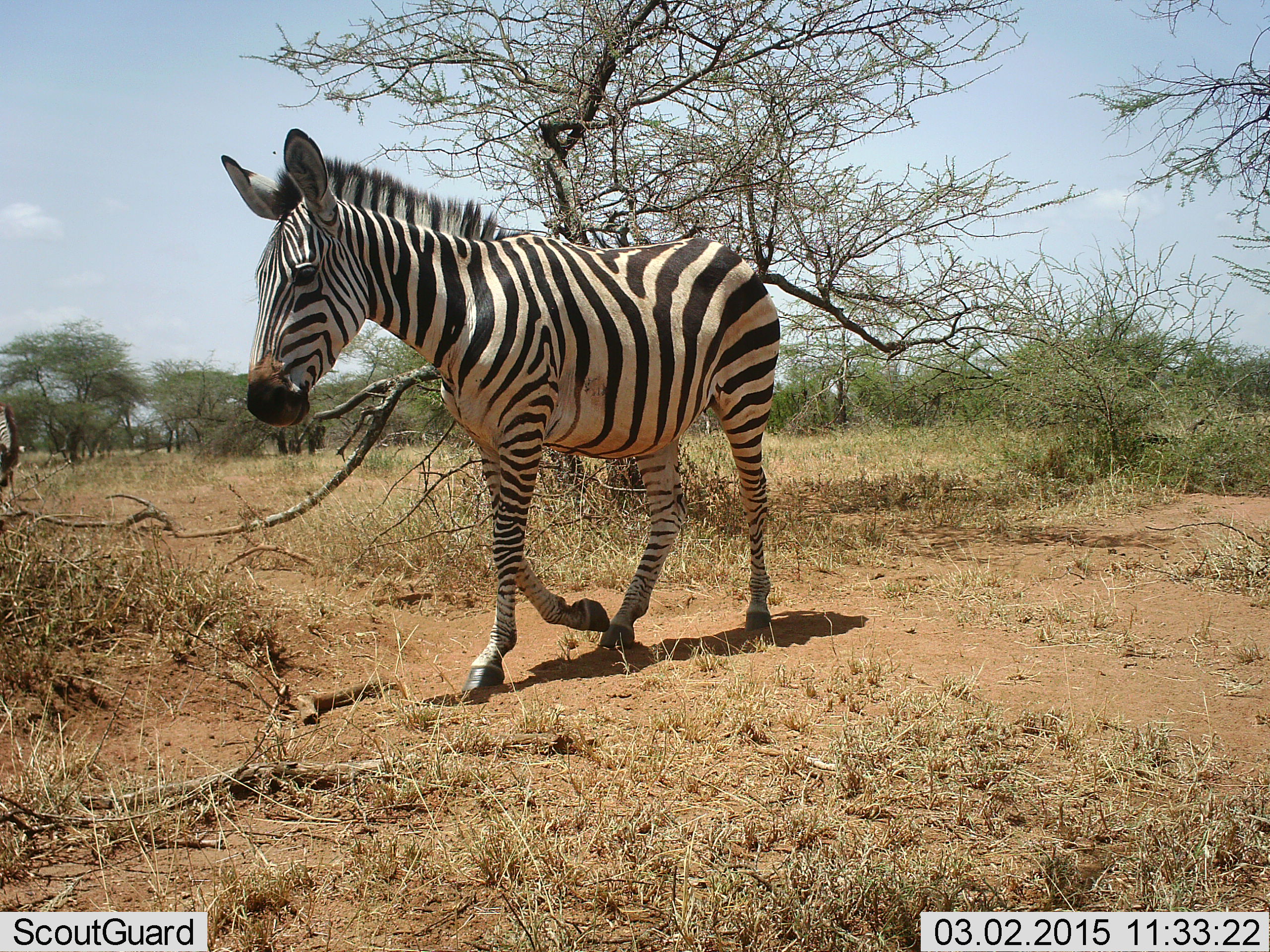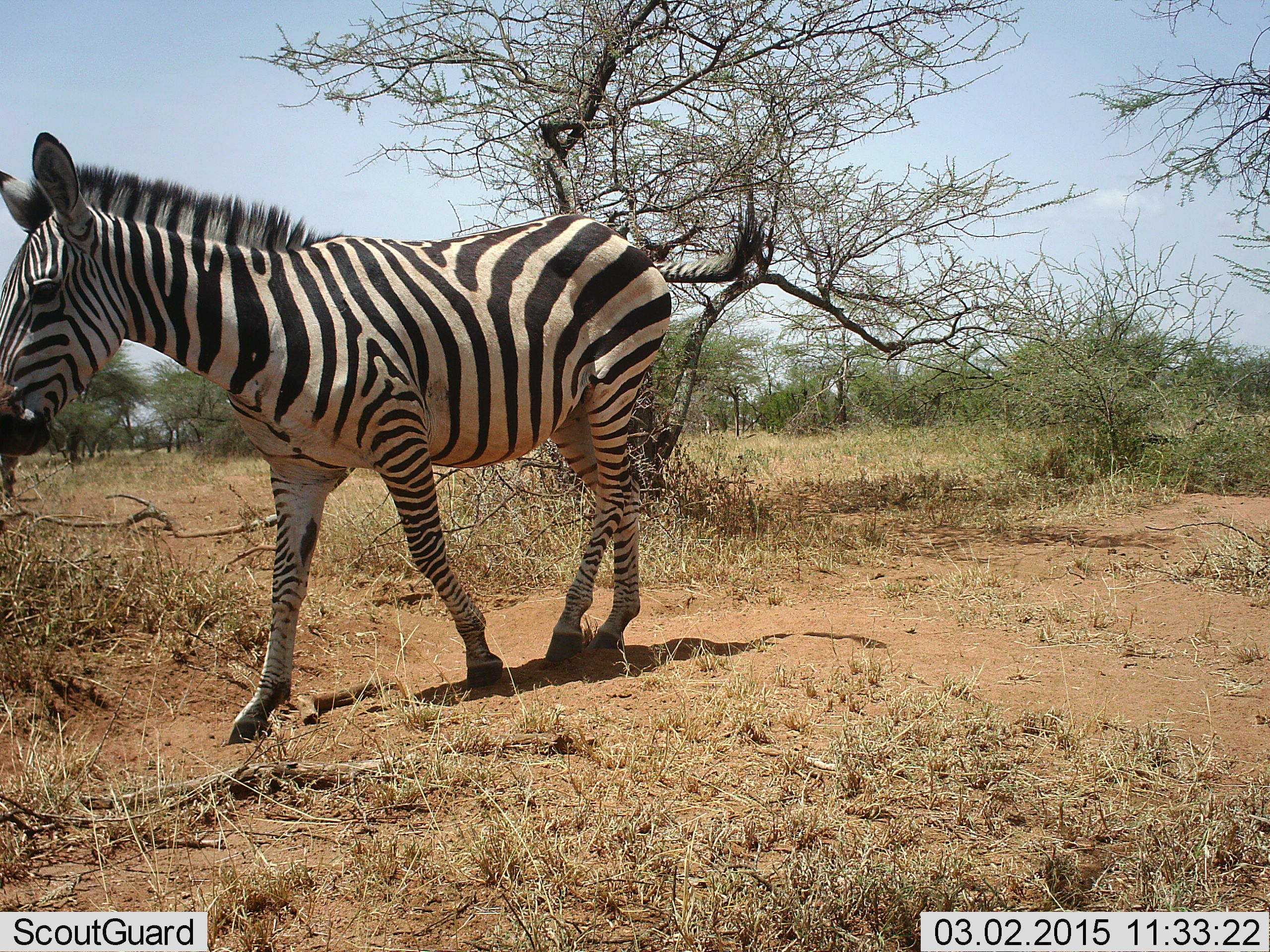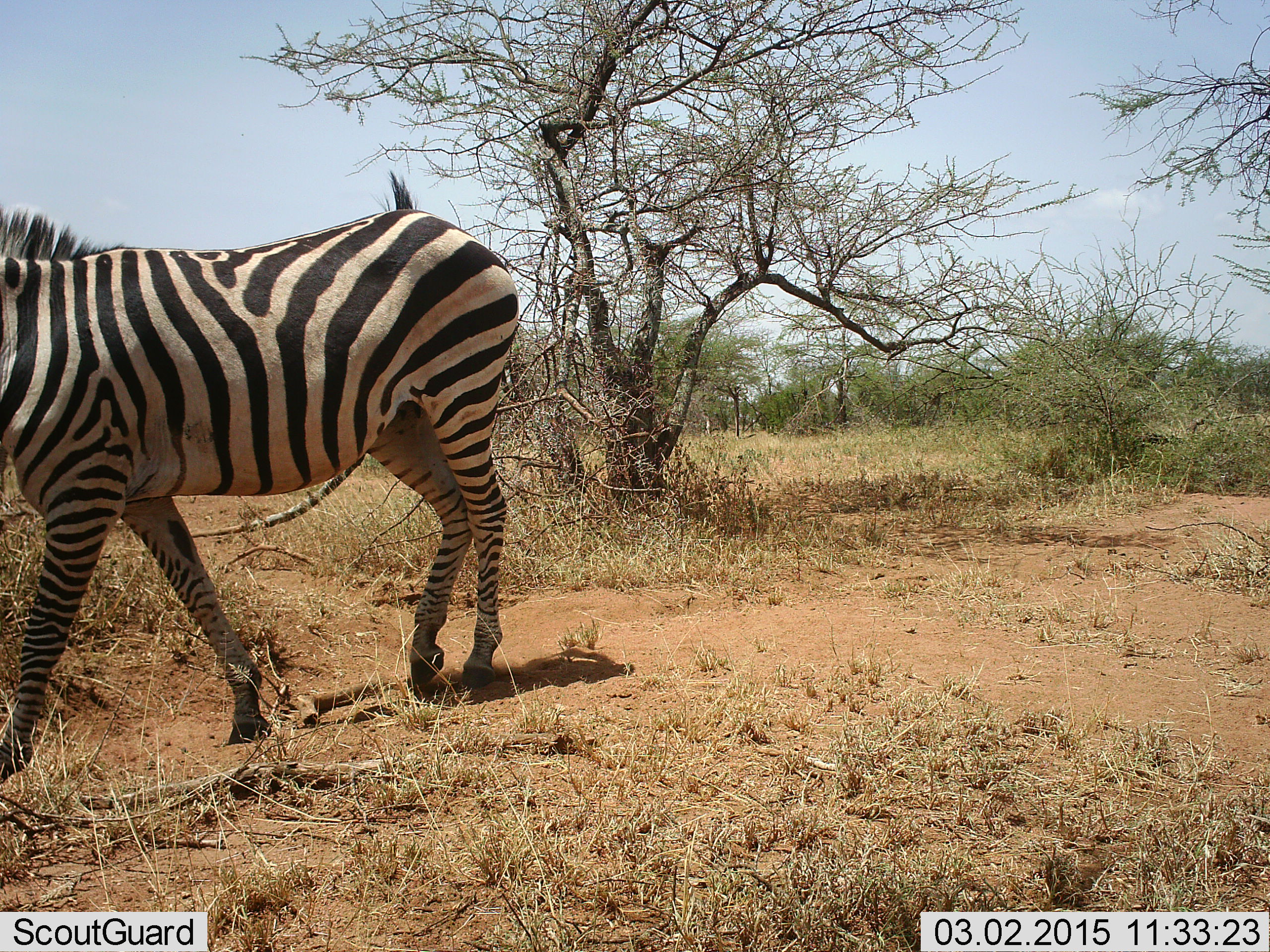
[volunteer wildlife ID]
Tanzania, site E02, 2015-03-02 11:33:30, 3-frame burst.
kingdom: Animalia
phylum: Chordata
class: Mammalia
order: Perissodactyla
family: Equidae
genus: Equus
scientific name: Equus quagga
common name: plains zebra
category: zebra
Zebra (plains zebra) (Equus quagga), count 1. Behavior (volunteer vote fractions): standing 40%, resting 0%, moving 80%, interacting 0%. Young present (vote fraction): 0%. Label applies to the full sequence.